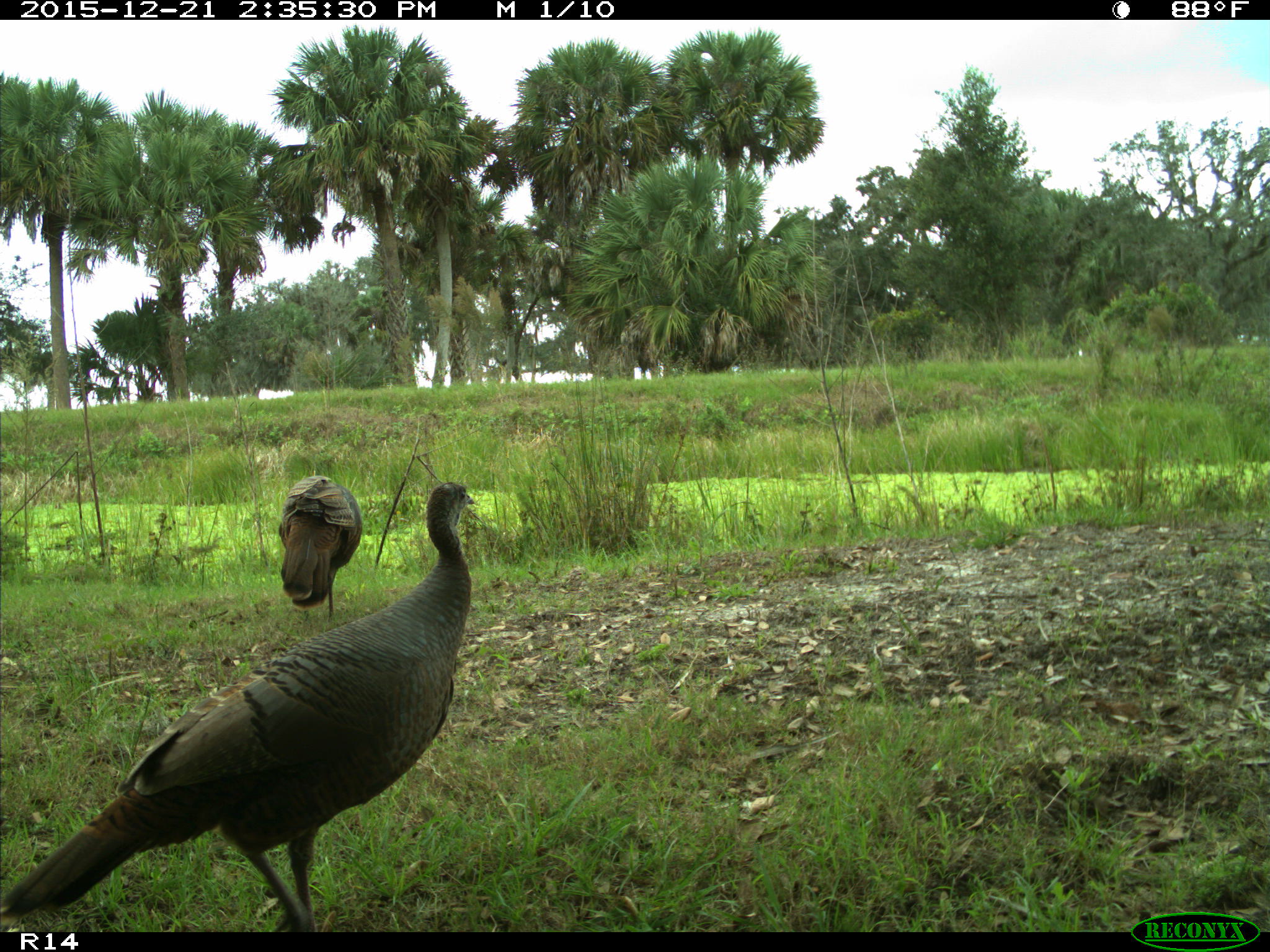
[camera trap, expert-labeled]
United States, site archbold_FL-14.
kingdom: Animalia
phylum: Chordata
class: Aves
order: Galliformes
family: Phasianidae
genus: Meleagris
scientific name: Meleagris gallopavo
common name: wild turkey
Meleagris gallopavo (wild turkey).